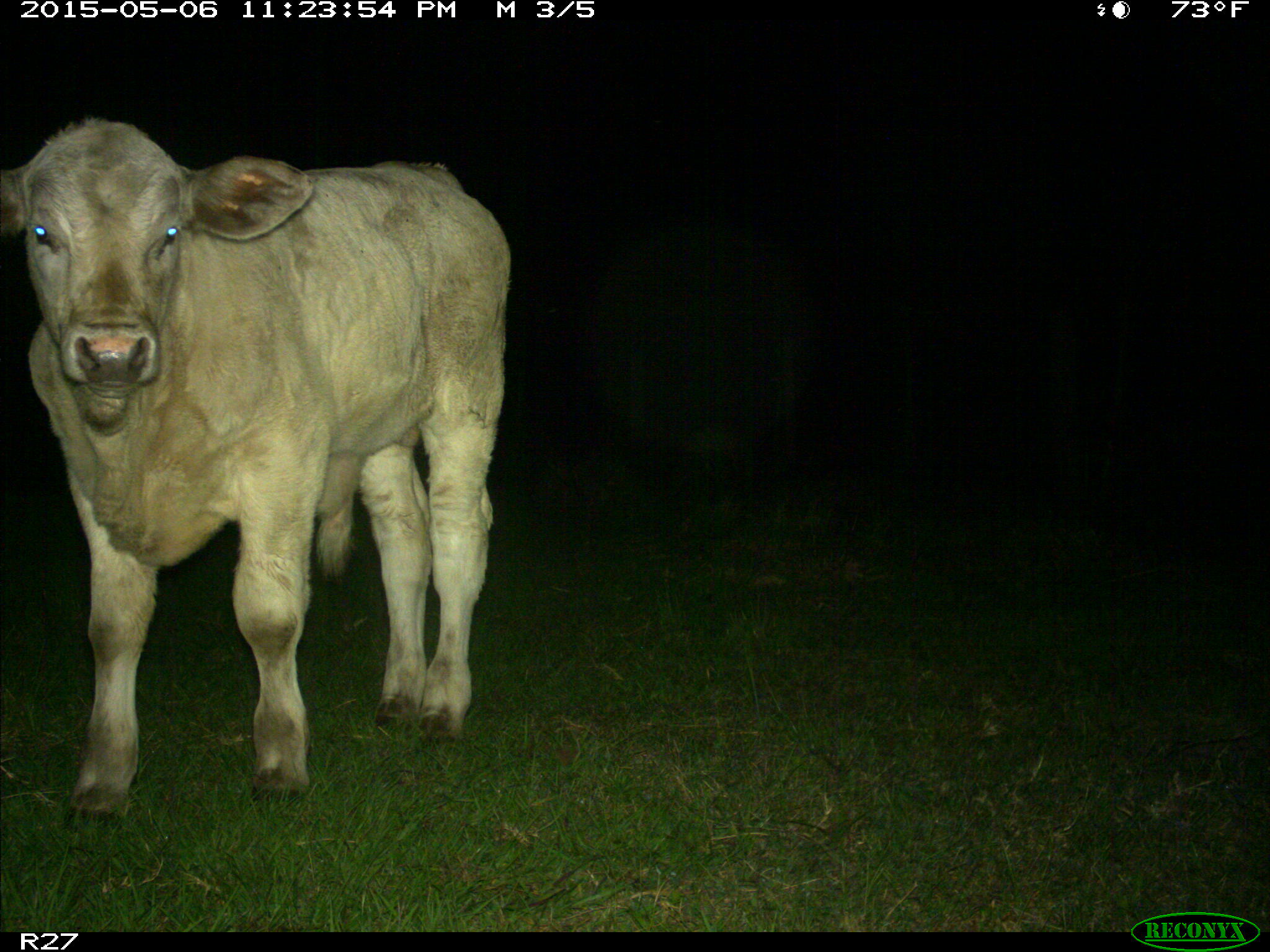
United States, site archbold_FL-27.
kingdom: Animalia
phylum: Chordata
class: Mammalia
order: Artiodactyla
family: Bovidae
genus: Bos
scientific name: Bos taurus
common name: domestic cow